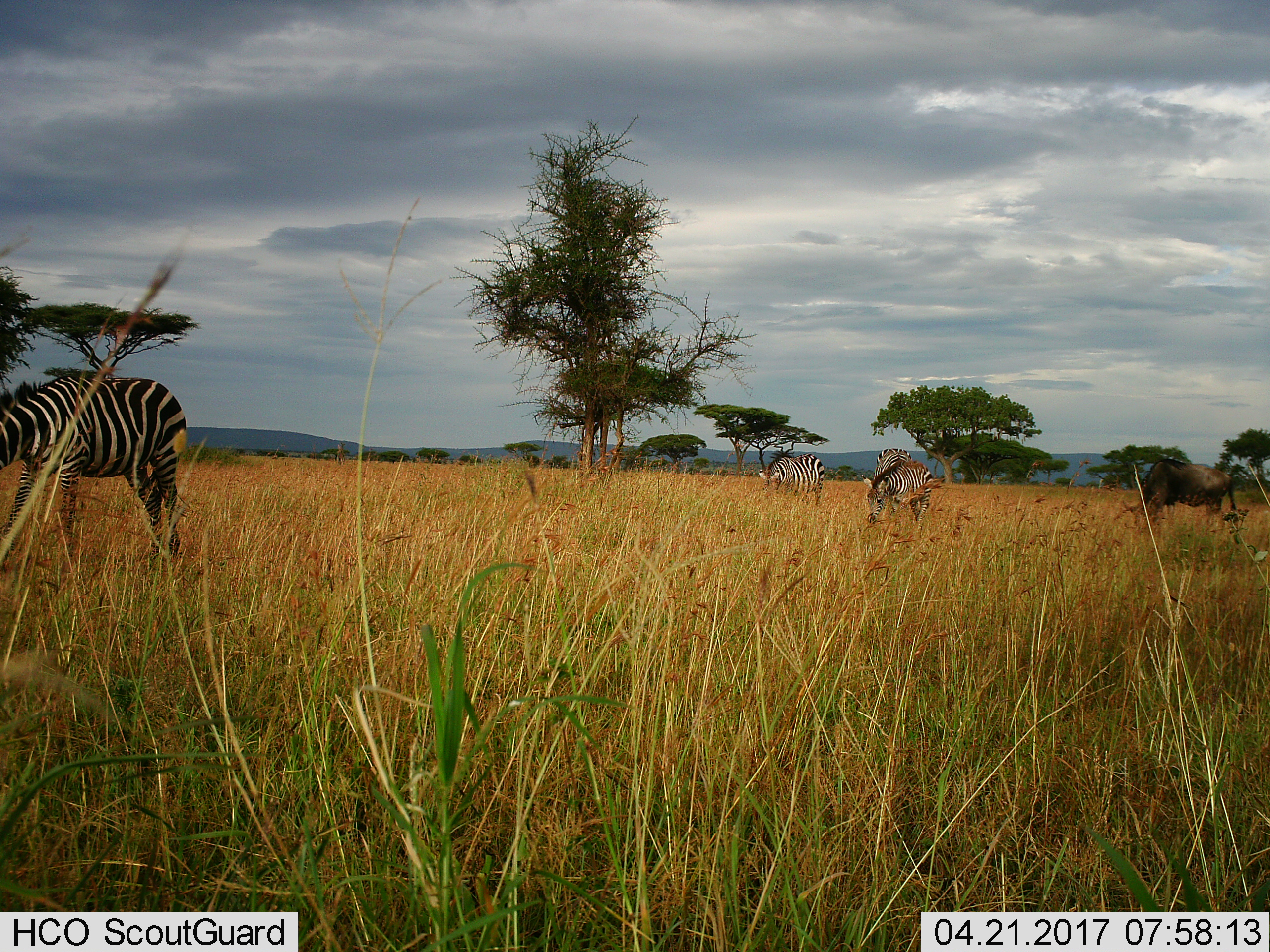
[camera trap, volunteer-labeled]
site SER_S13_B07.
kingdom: Animalia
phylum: Chordata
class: Mammalia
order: Artiodactyla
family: Bovidae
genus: Connochaetes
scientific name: Connochaetes taurinus taurinus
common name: blue wildebeest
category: wildebeestblue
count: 1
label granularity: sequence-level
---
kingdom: Animalia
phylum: Chordata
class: Mammalia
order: Perissodactyla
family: Equidae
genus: Equus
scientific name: Equus quagga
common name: plains zebra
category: zebraplains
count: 4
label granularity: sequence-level